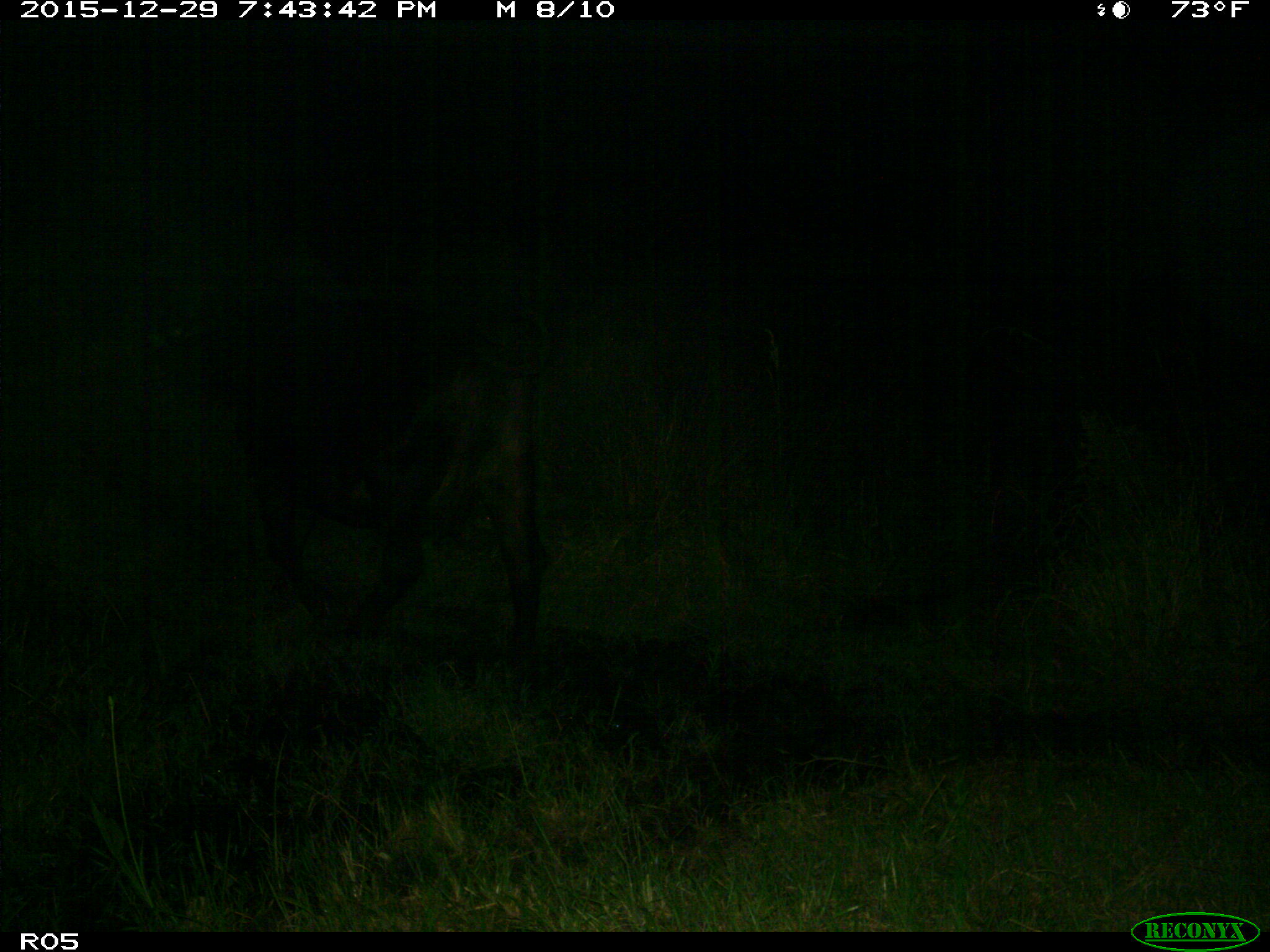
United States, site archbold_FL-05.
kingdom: Animalia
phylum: Chordata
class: Mammalia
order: Artiodactyla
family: Bovidae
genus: Bos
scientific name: Bos taurus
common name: domestic cow